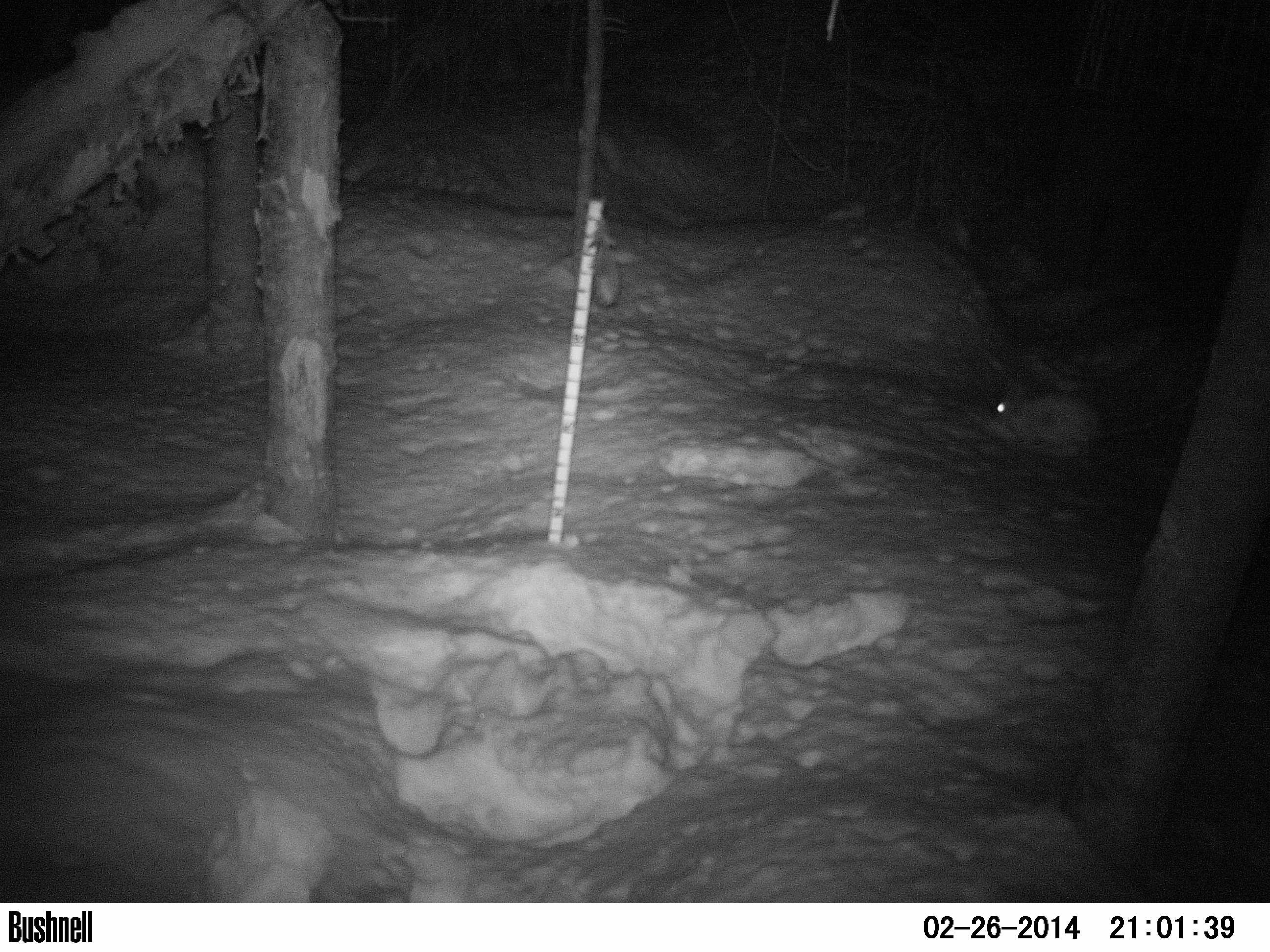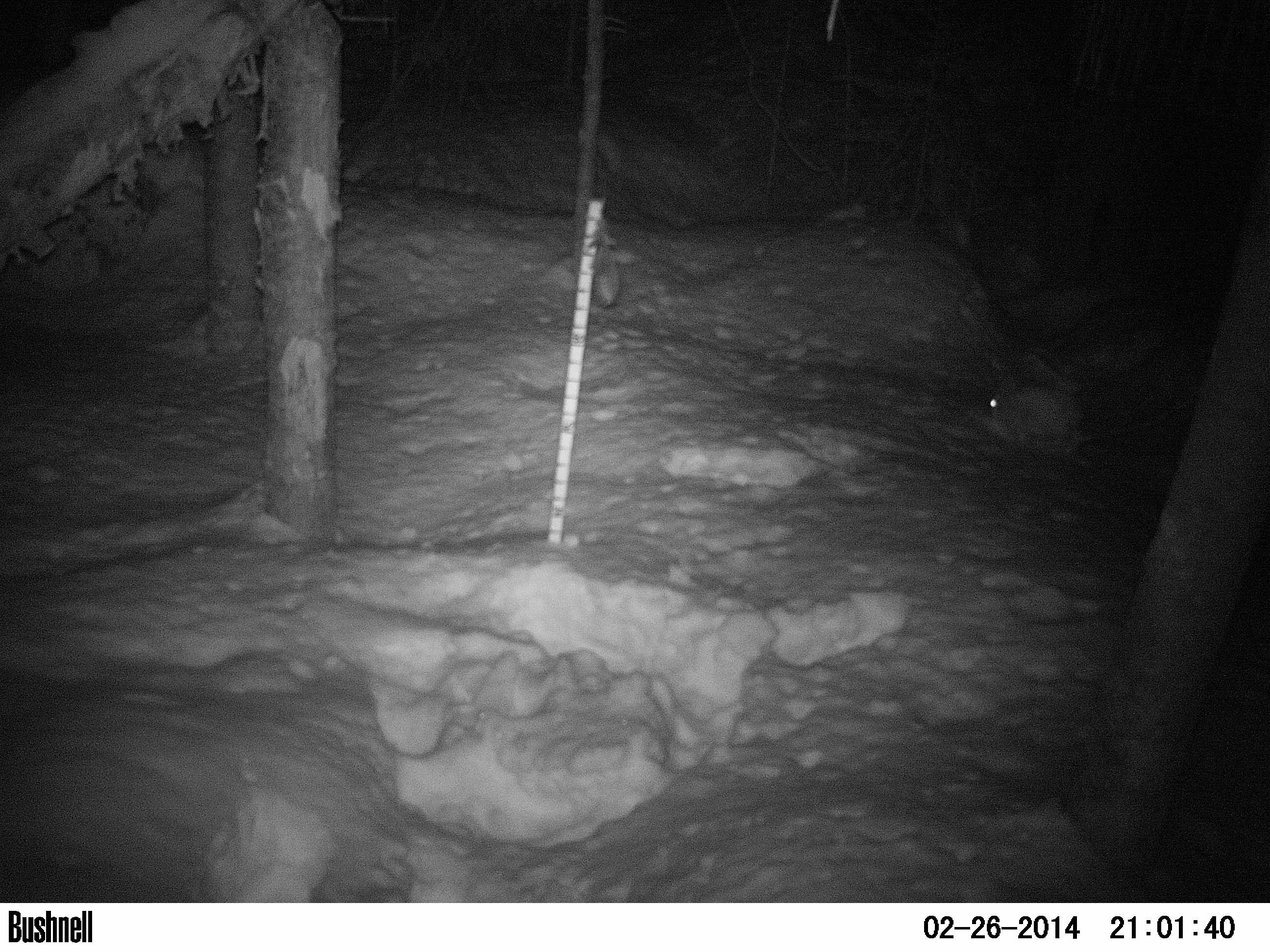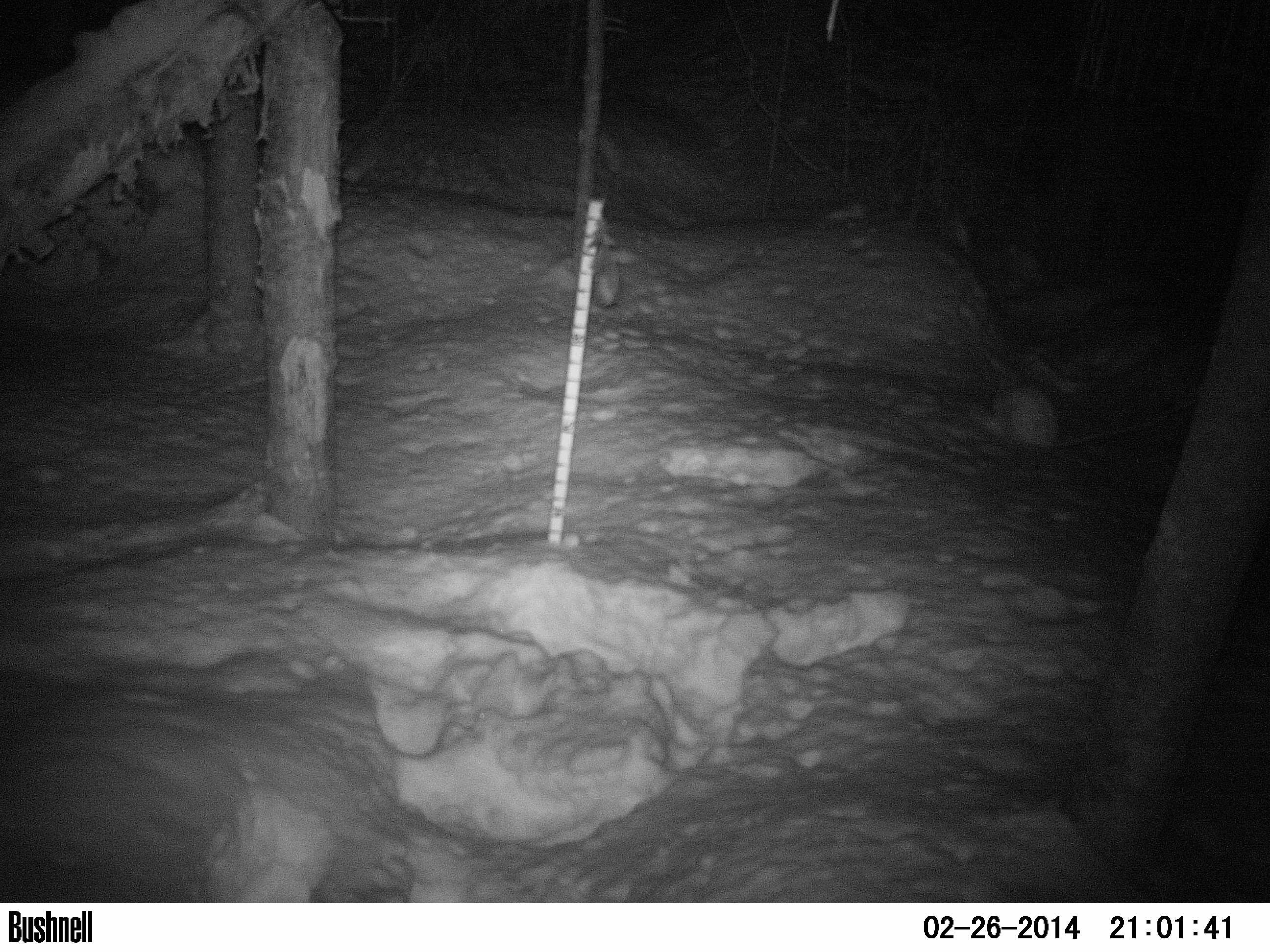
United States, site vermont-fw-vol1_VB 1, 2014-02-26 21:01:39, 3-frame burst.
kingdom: Animalia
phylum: Chordata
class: Mammalia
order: Lagomorpha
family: Leporidae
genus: Lepus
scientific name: Lepus americanus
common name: snowshoe hare